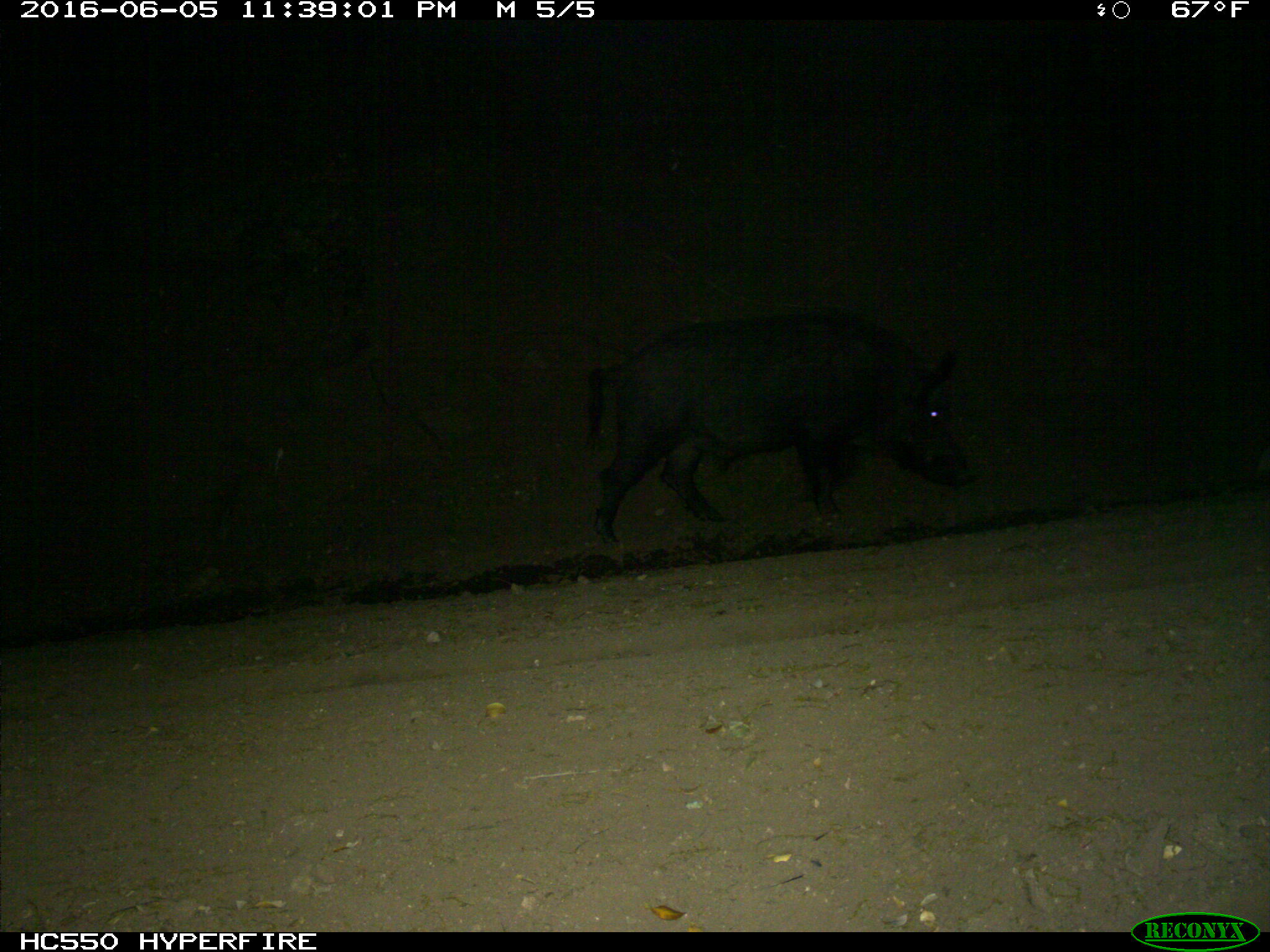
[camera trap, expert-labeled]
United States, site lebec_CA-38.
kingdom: Animalia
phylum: Chordata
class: Mammalia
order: Artiodactyla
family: Suidae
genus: Sus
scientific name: Sus scrofa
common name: wild boar